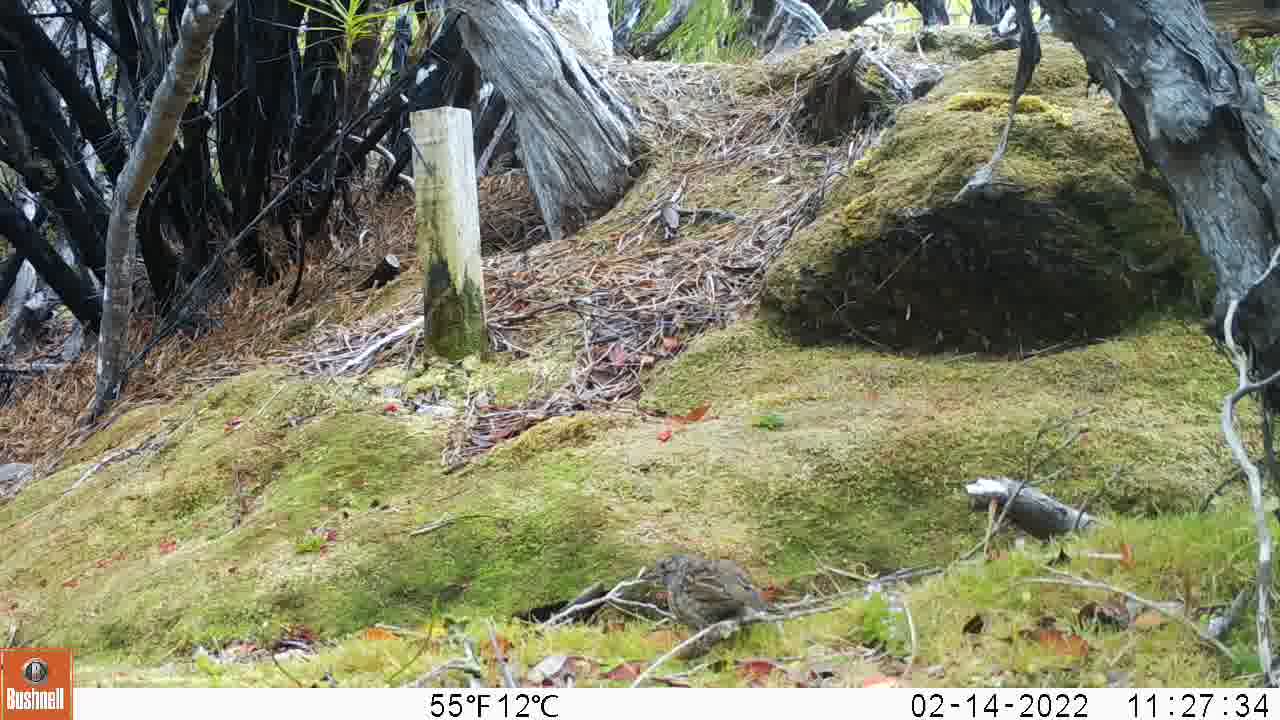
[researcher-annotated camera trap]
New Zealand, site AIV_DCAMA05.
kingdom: Animalia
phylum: Chordata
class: Aves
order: Passeriformes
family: Prunellidae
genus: Prunella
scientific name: Prunella modularis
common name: dunnock